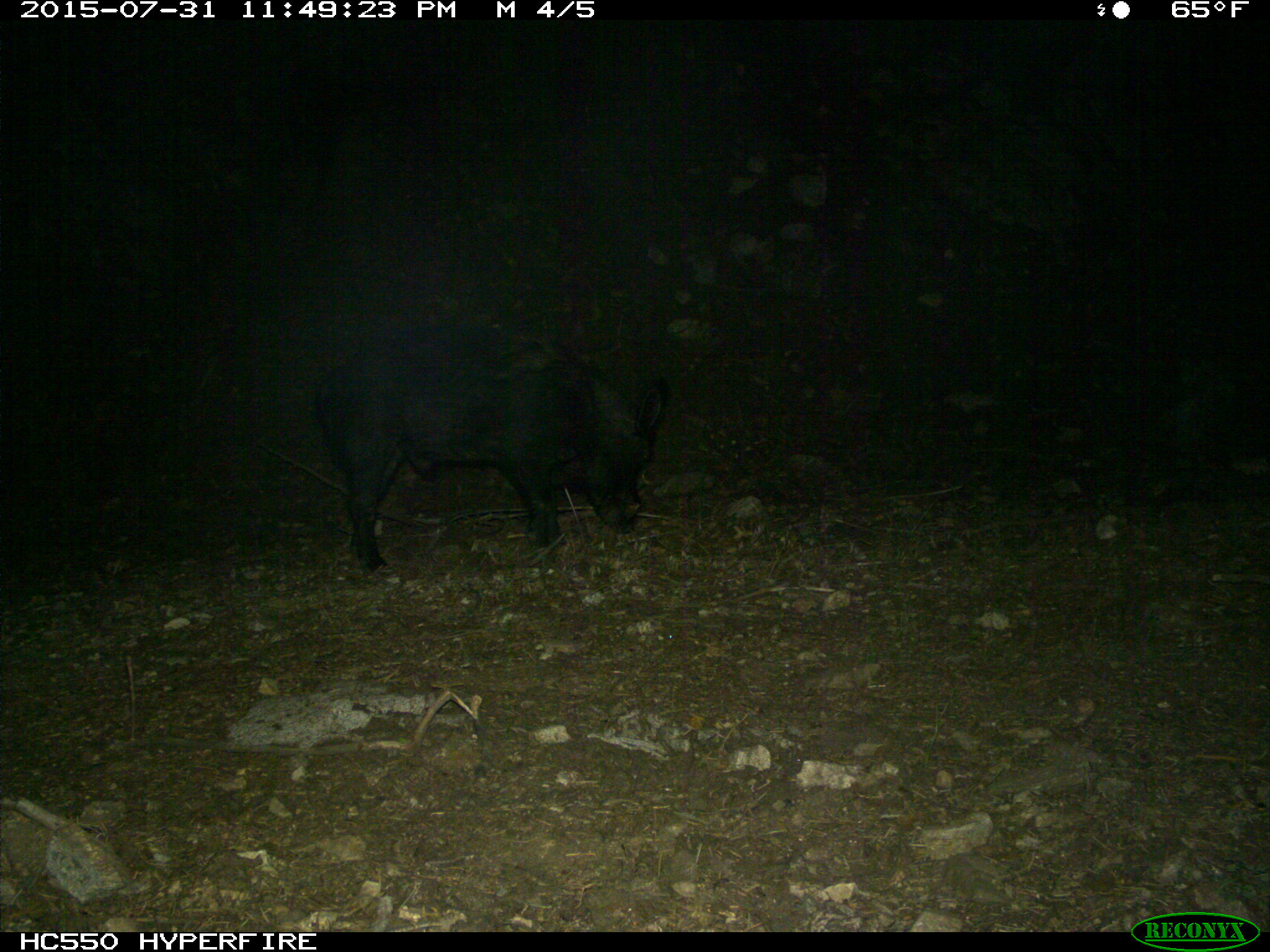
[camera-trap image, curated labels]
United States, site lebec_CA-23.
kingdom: Animalia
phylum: Chordata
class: Mammalia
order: Artiodactyla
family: Suidae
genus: Sus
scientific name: Sus scrofa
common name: wild boar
Sus scrofa (wild boar).